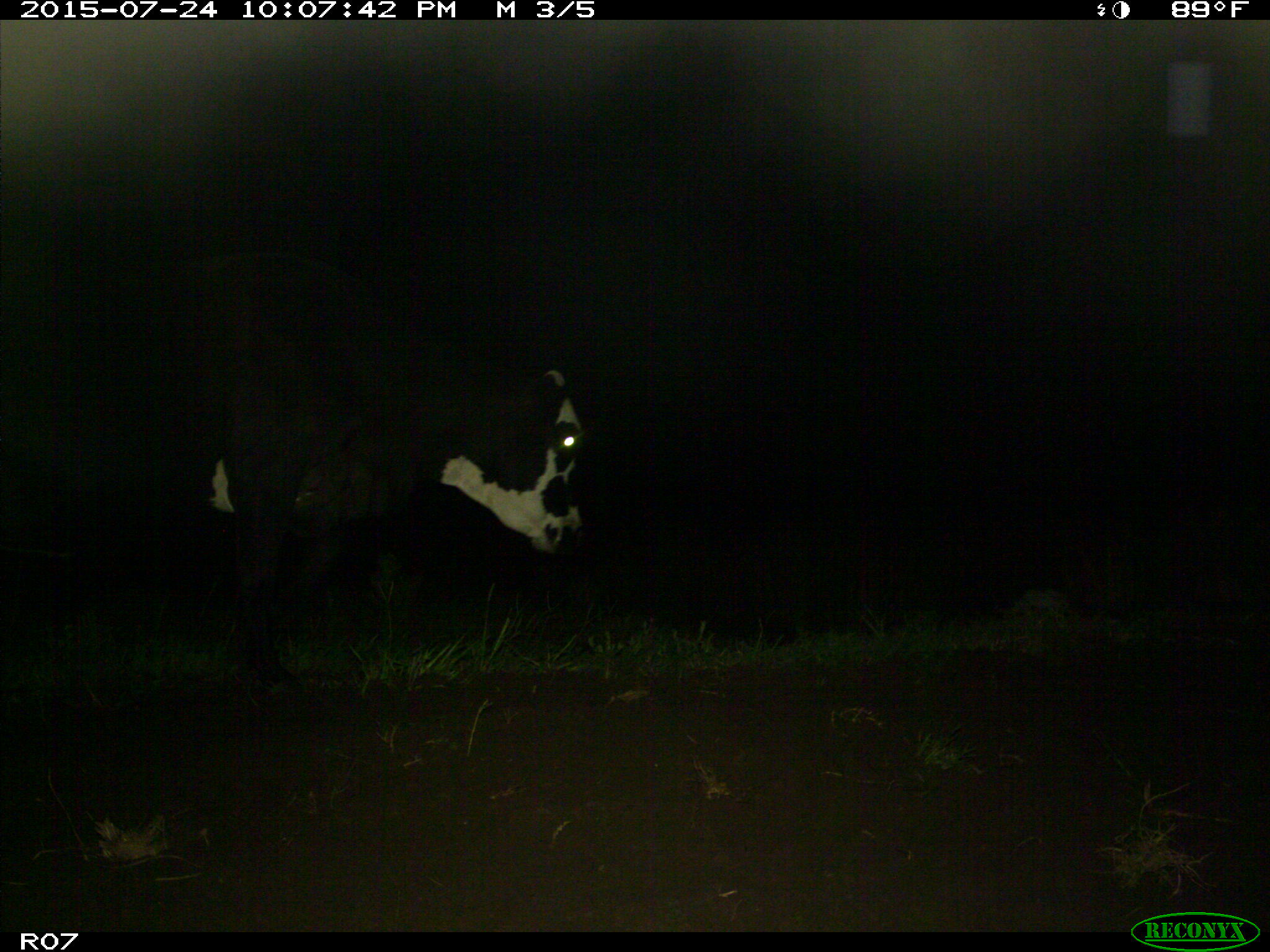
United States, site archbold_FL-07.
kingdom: Animalia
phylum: Chordata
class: Mammalia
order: Artiodactyla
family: Bovidae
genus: Bos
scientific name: Bos taurus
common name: domestic cow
Bos taurus (domestic cow).